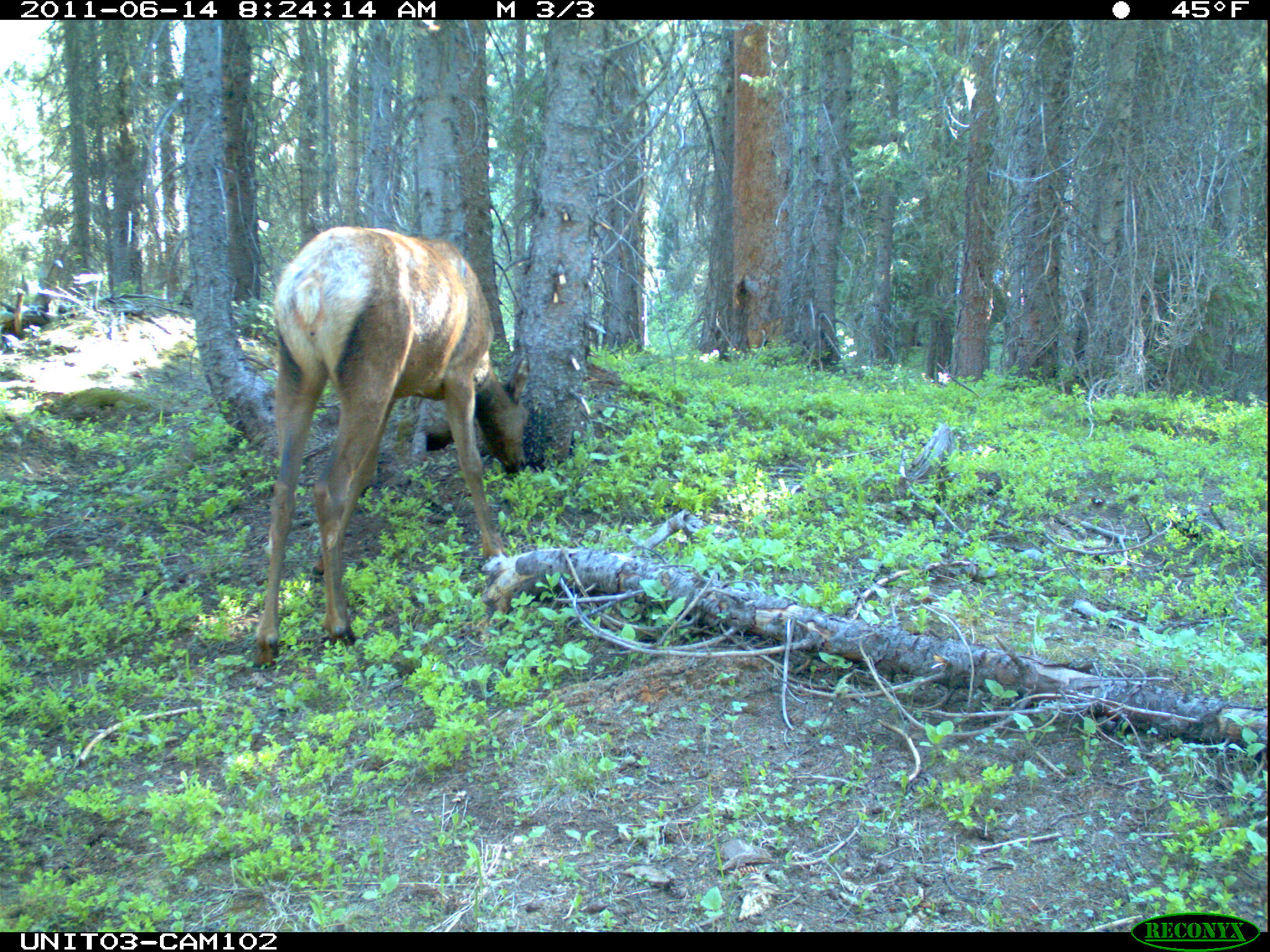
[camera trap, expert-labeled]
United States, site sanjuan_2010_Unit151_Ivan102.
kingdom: Animalia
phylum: Chordata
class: Mammalia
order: Artiodactyla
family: Cervidae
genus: Cervus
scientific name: Cervus elaphus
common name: red deer